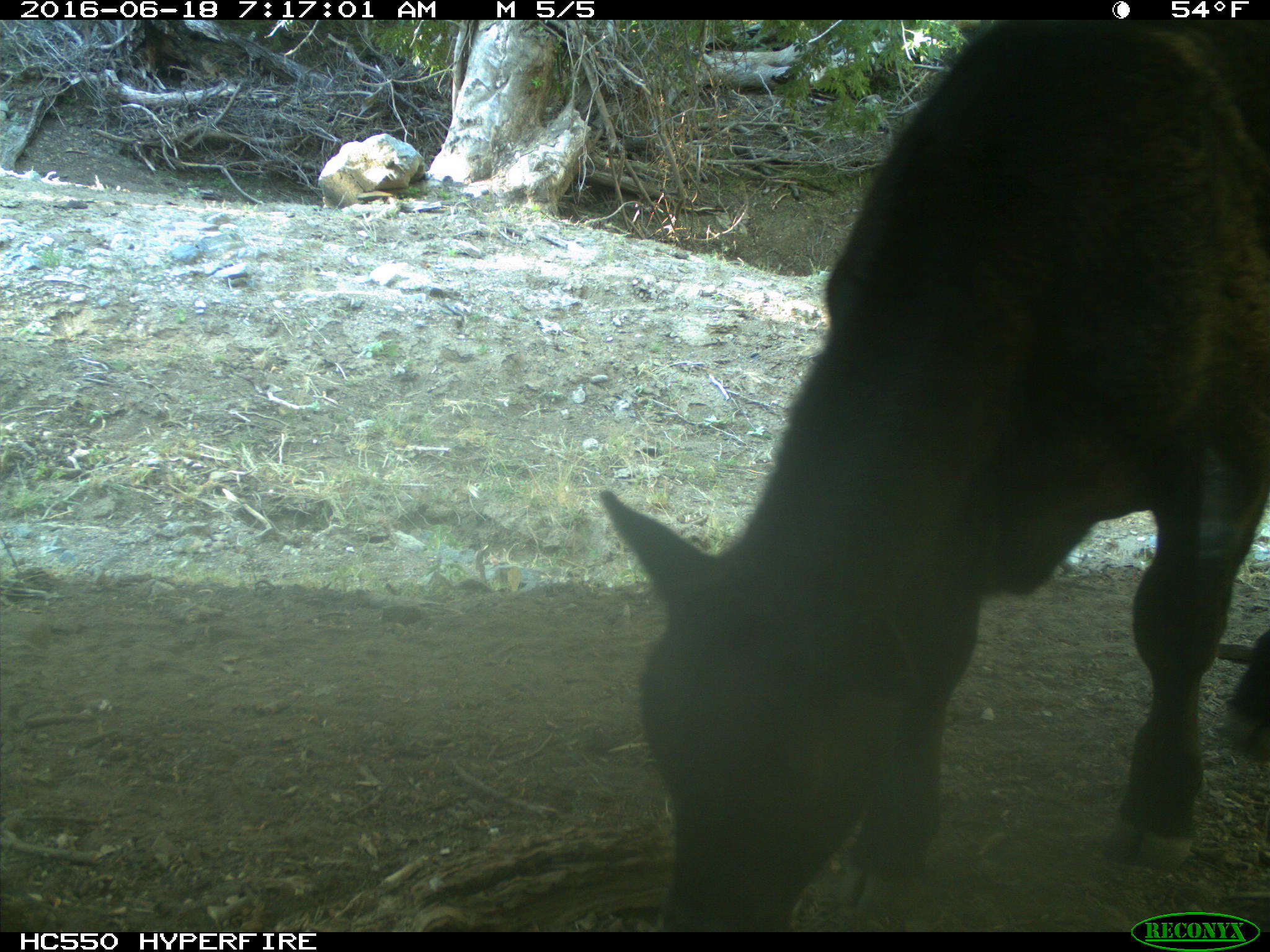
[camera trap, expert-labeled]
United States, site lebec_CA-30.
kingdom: Animalia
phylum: Chordata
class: Mammalia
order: Artiodactyla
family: Bovidae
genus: Bos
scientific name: Bos taurus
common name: domestic cow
Bos taurus (domestic cow).